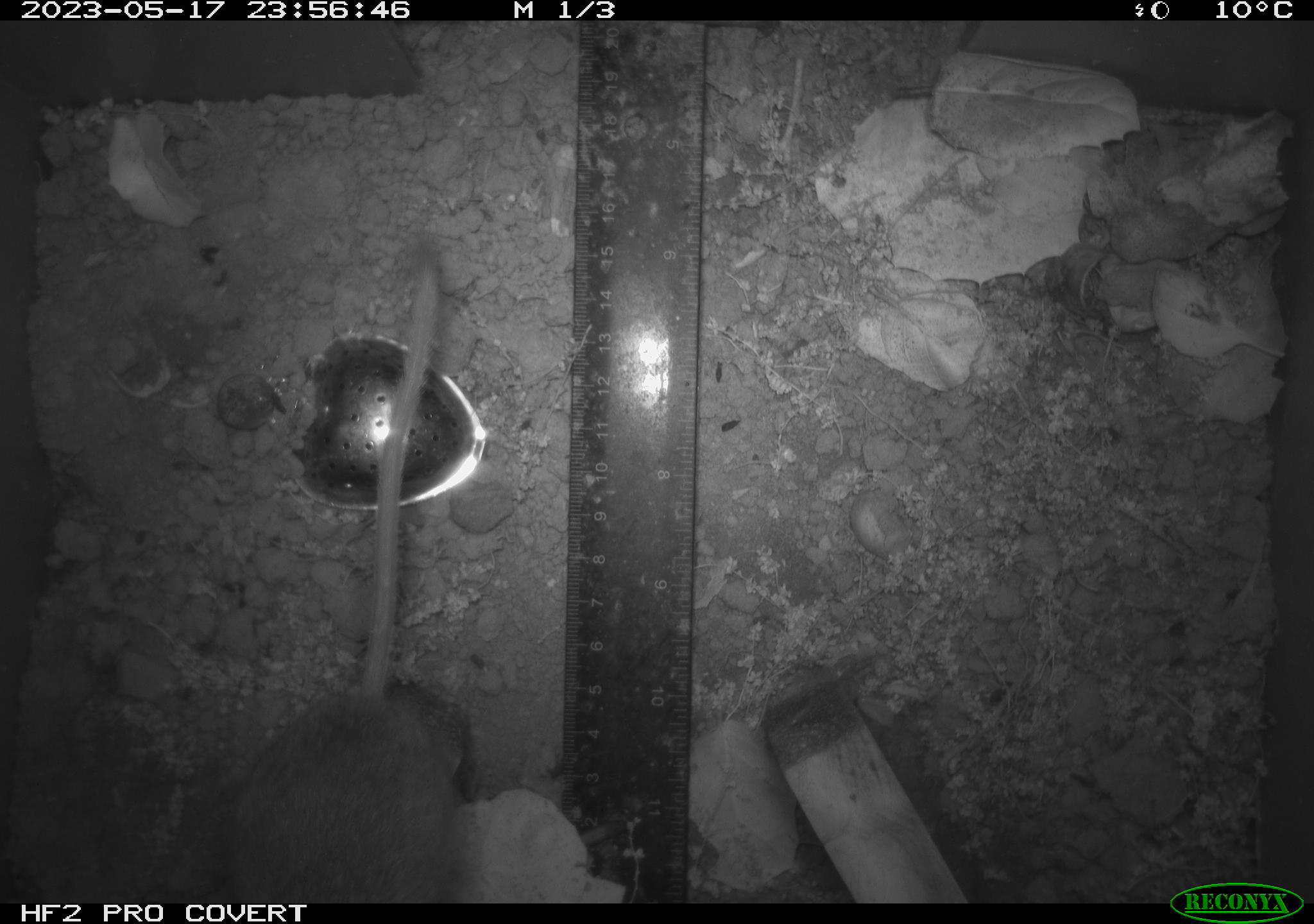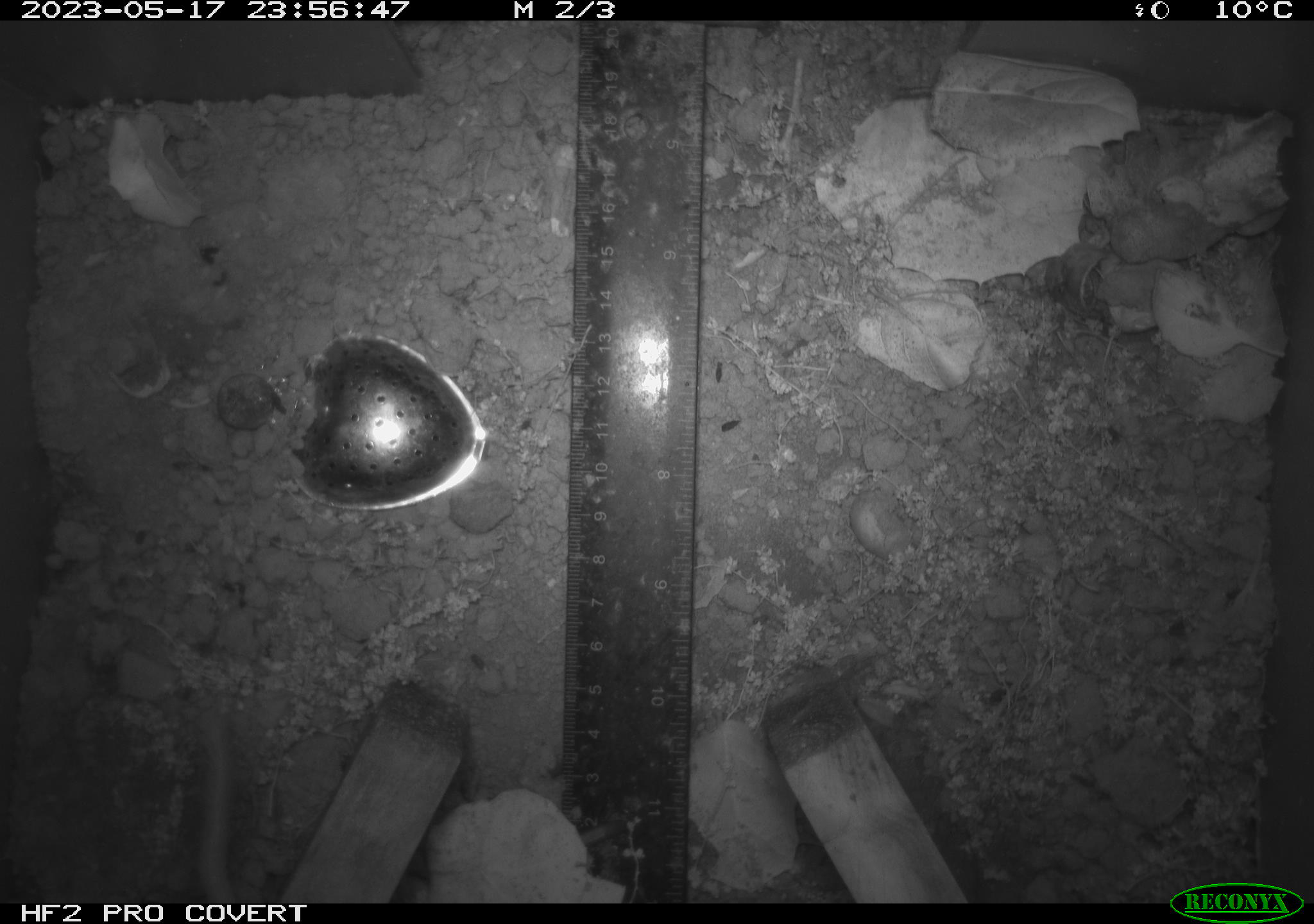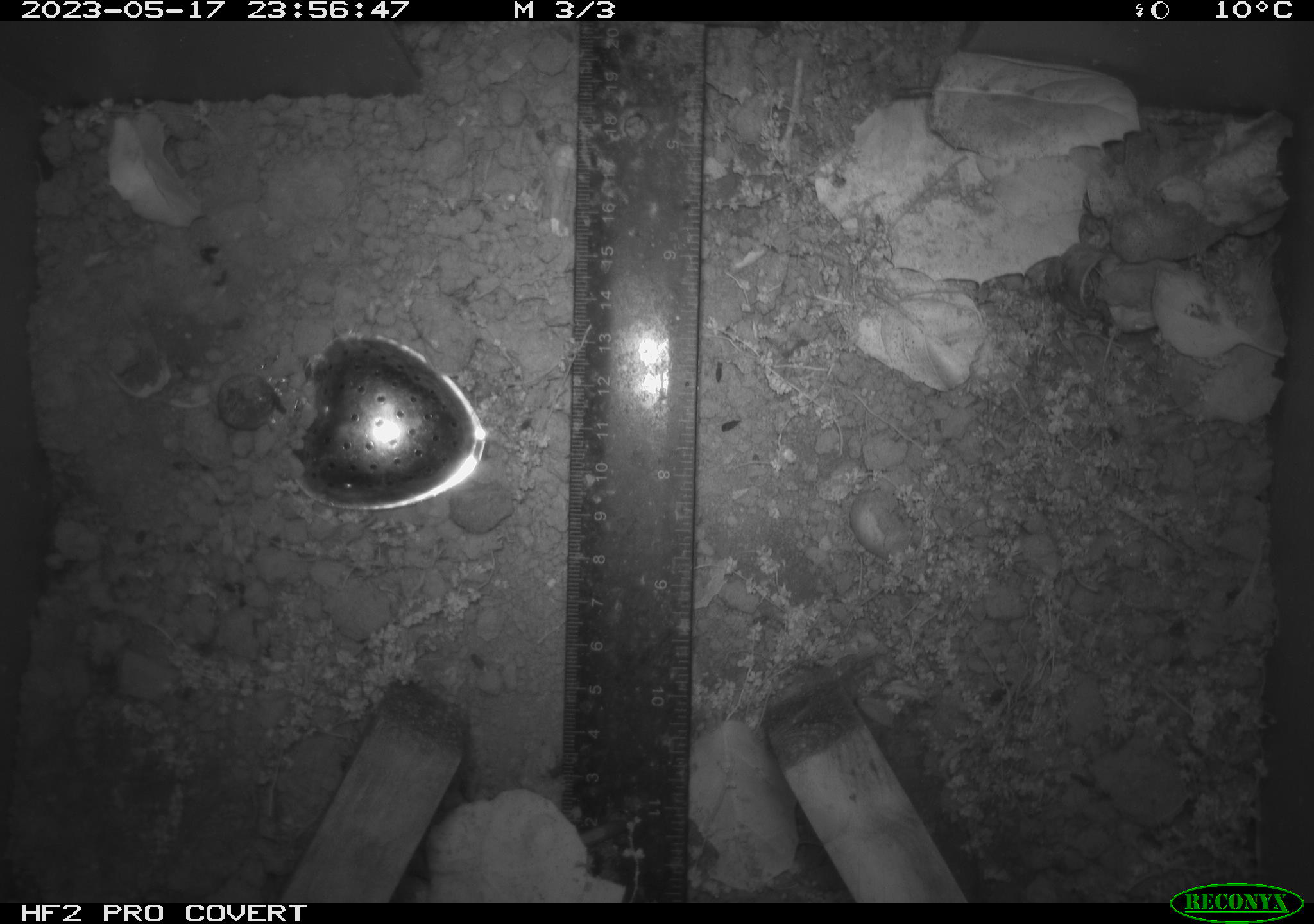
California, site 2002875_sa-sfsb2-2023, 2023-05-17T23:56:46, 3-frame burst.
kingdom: Animalia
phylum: Chordata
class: Mammalia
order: Rodentia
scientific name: Rodentia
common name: mouse species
Mouse species (Rodentia).